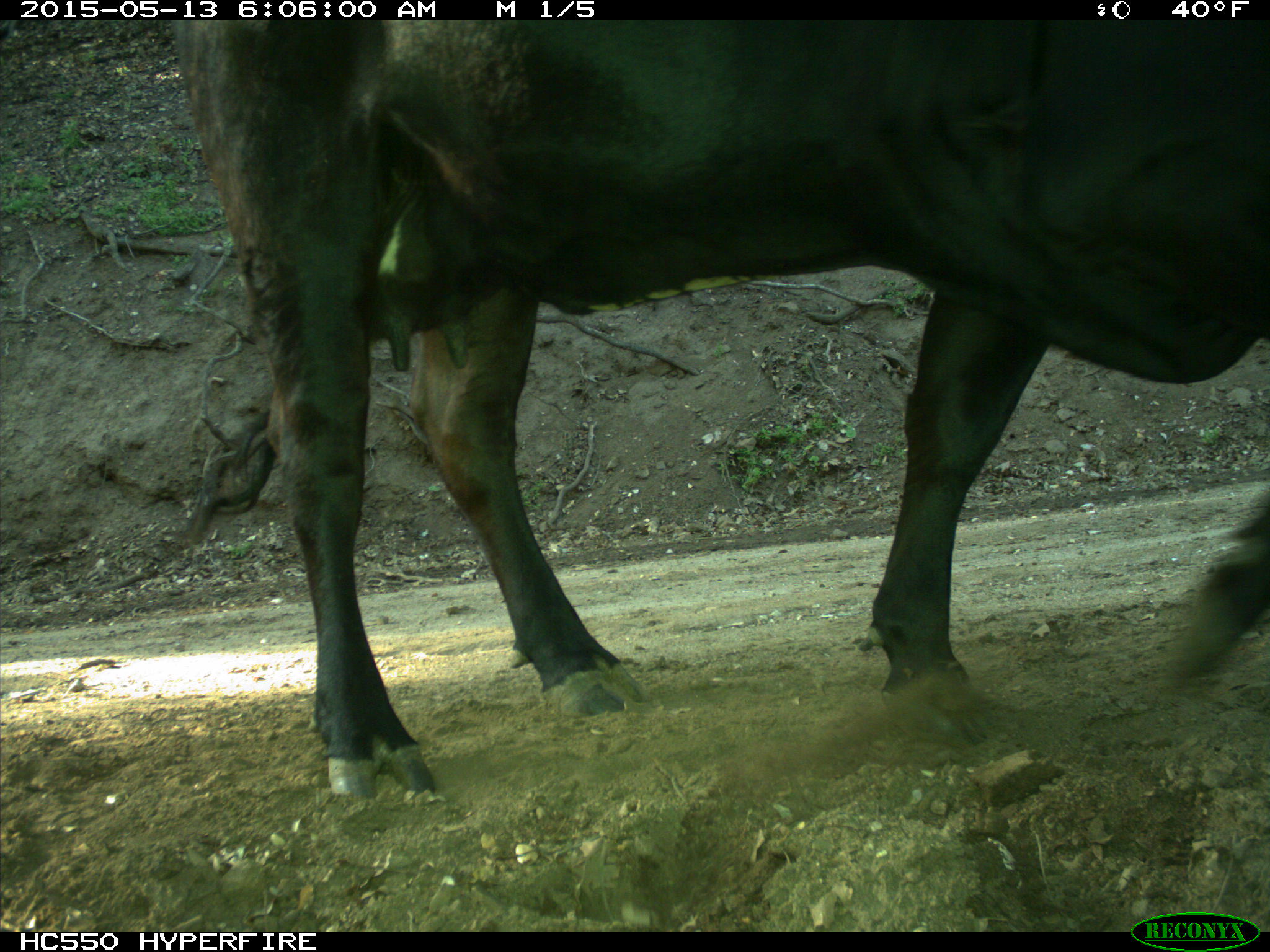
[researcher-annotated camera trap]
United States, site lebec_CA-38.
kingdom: Animalia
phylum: Chordata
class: Mammalia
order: Artiodactyla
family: Bovidae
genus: Bos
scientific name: Bos taurus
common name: domestic cow